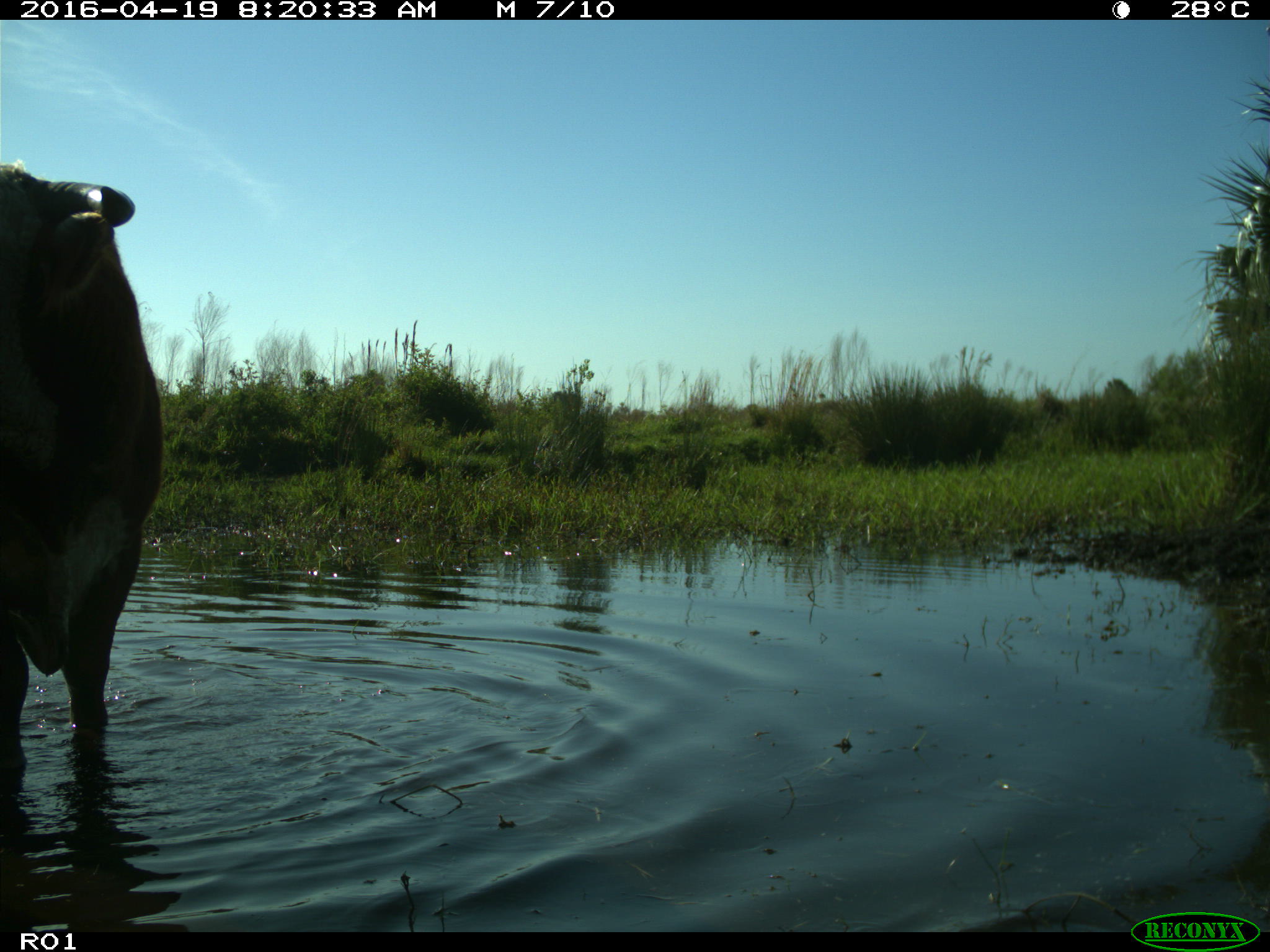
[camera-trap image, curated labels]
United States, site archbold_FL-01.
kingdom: Animalia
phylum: Chordata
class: Mammalia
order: Artiodactyla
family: Bovidae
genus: Bos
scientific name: Bos taurus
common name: domestic cow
Bos taurus (domestic cow).